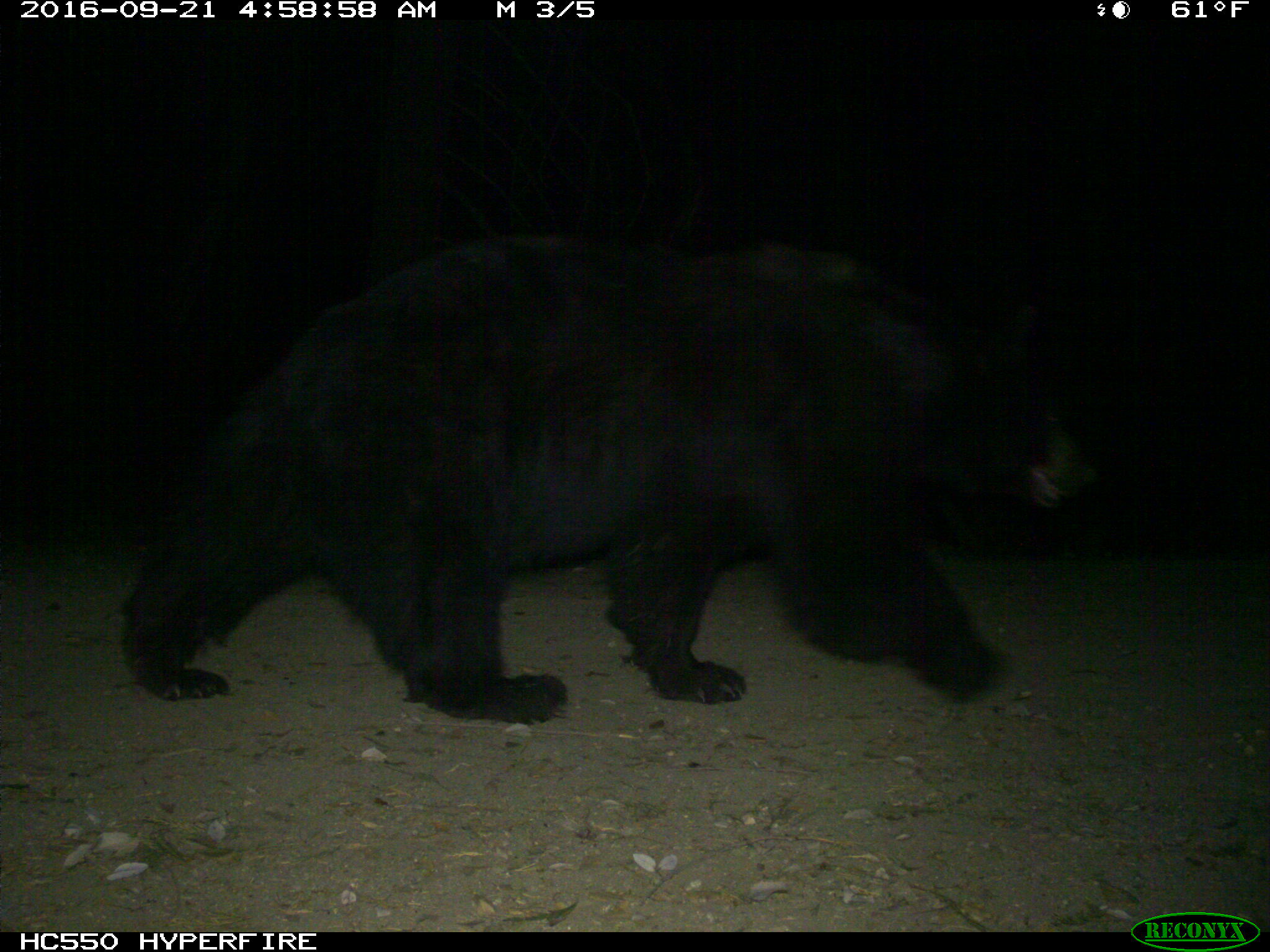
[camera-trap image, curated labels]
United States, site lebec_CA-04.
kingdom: Animalia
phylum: Chordata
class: Mammalia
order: Carnivora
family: Ursidae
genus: Ursus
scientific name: Ursus americanus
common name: american black bear